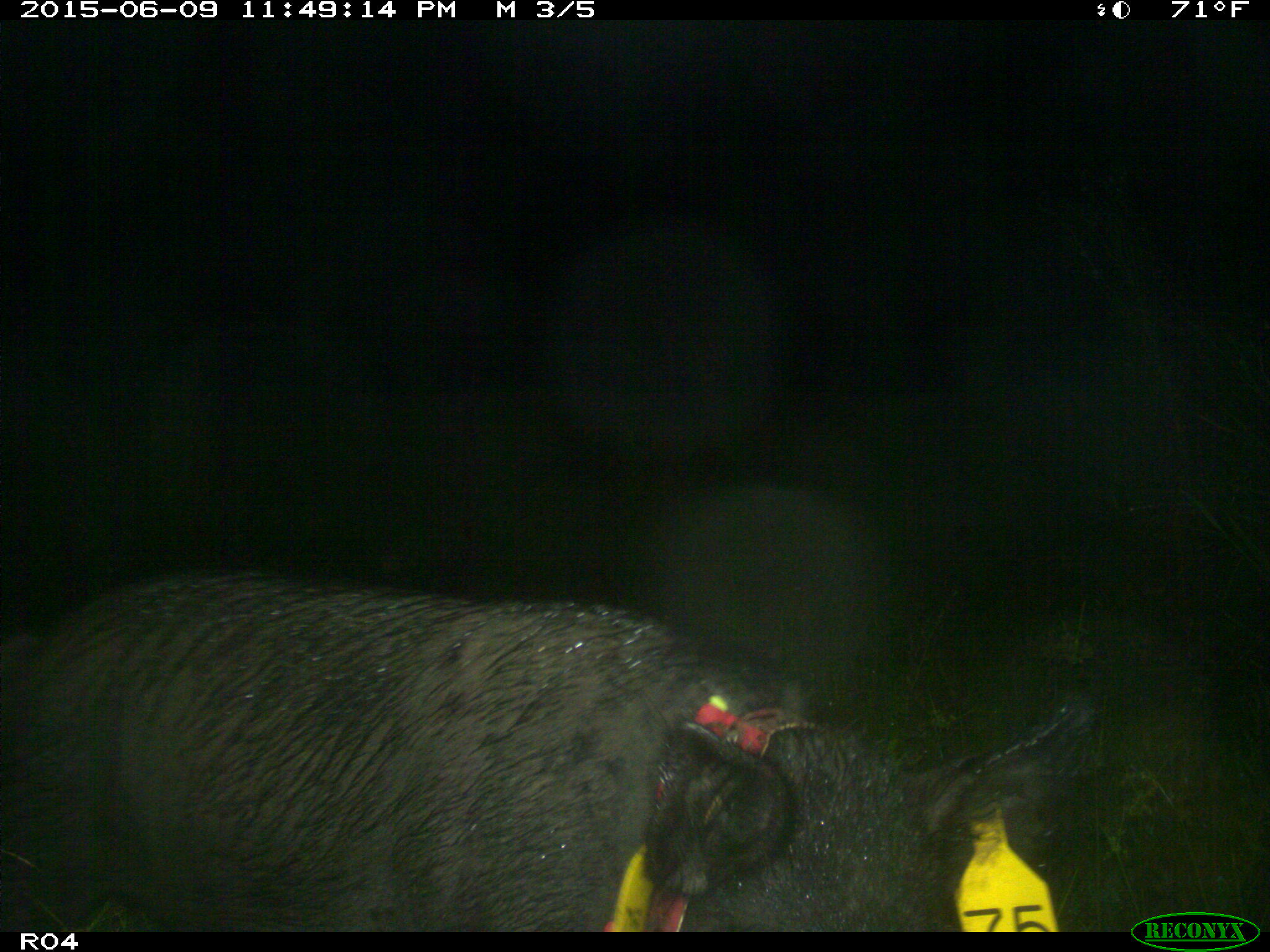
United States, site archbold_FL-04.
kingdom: Animalia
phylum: Chordata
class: Mammalia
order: Artiodactyla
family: Suidae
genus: Sus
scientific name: Sus scrofa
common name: wild boar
Sus scrofa (wild boar).